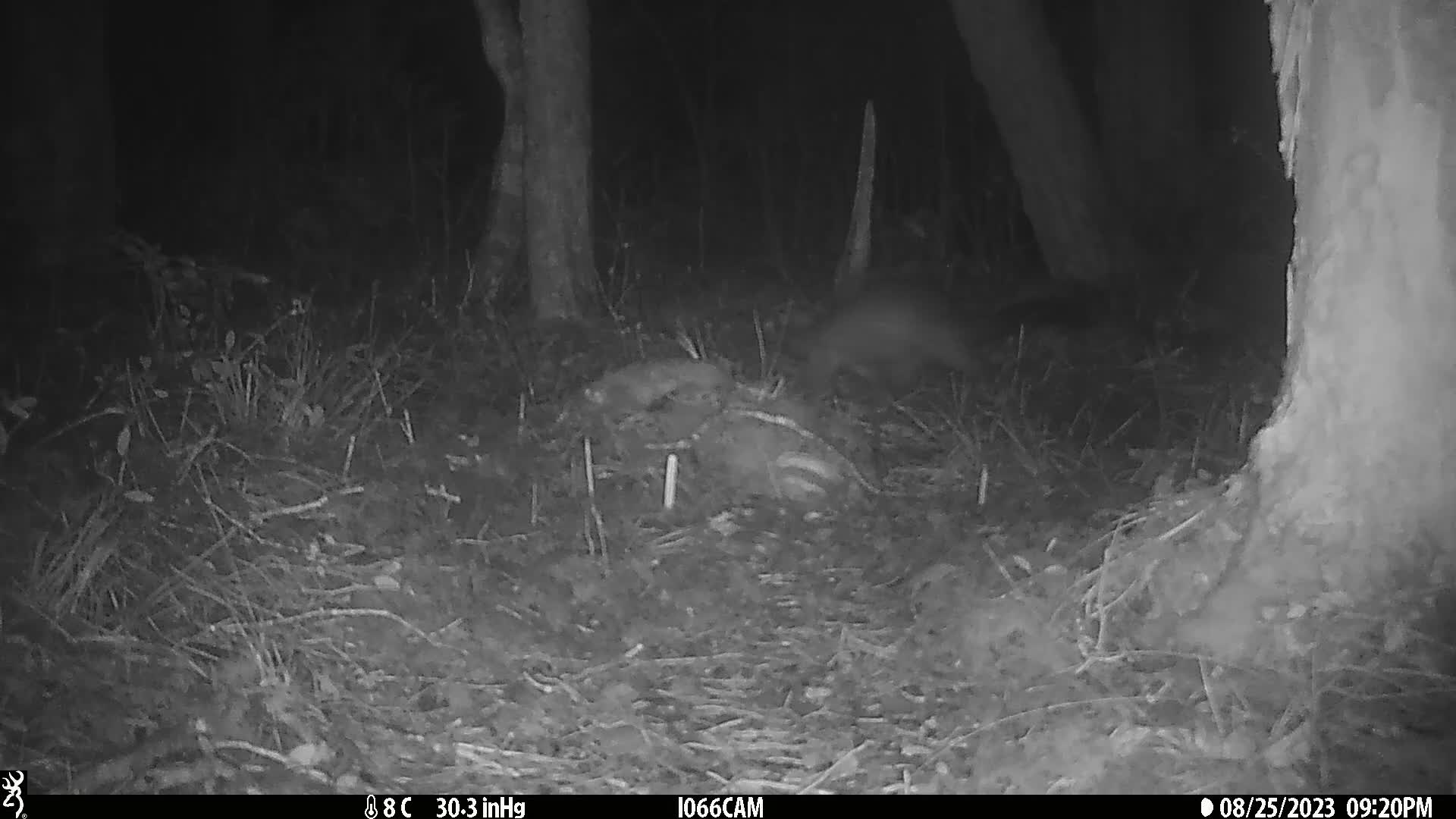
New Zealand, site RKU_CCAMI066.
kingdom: Animalia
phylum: Chordata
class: Mammalia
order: Diprotodontia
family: Phalangeridae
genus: Trichosurus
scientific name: Trichosurus vulpecula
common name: common brushtail possum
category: possum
Possum (common brushtail possum) (Trichosurus vulpecula).